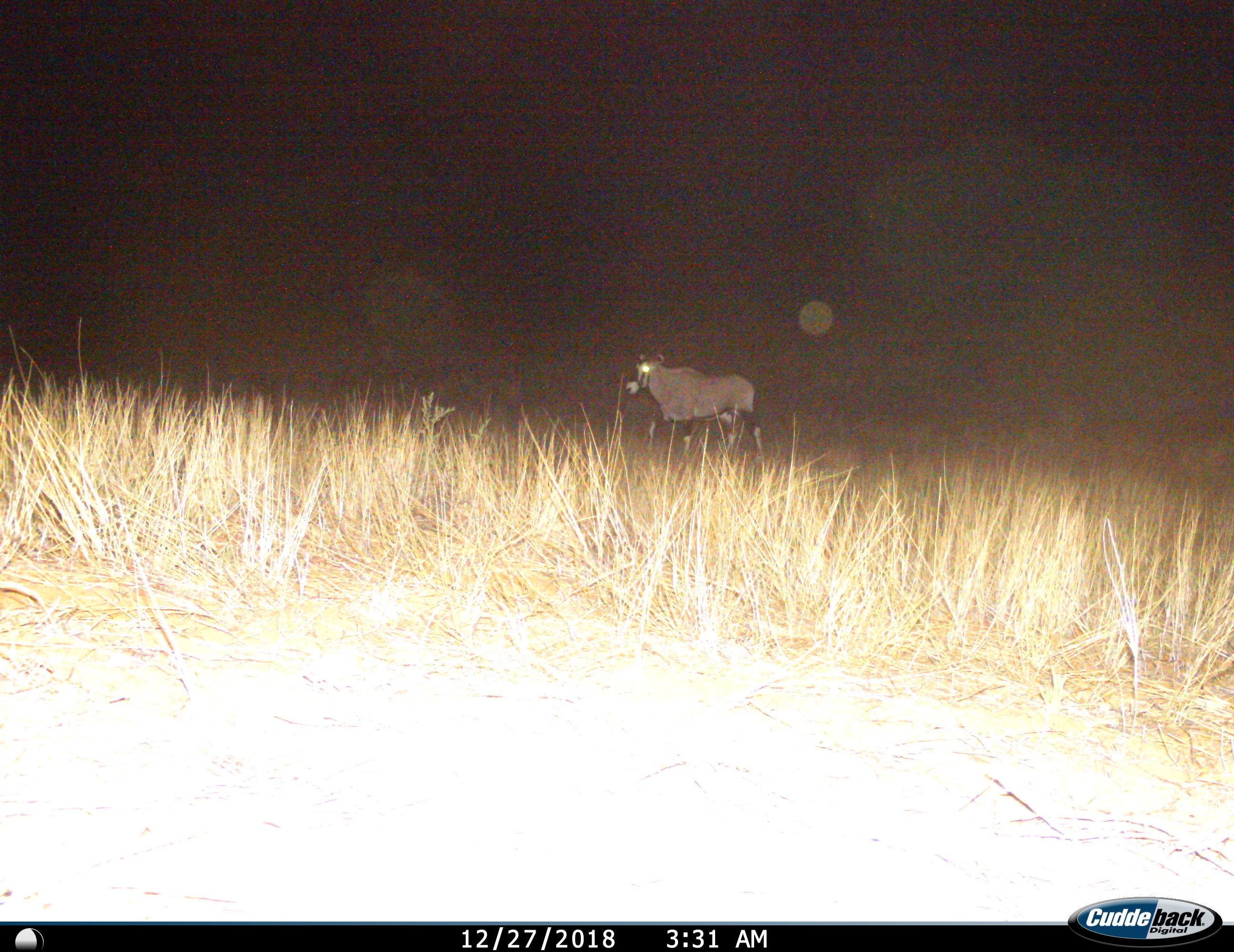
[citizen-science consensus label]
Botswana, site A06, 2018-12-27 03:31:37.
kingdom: Animalia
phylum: Chordata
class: Mammalia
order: Artiodactyla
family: Bovidae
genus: Oryx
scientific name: Oryx gazella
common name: gemsbok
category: gemsbokoryx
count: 1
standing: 30%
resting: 0%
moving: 70%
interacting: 0%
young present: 0%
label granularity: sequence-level